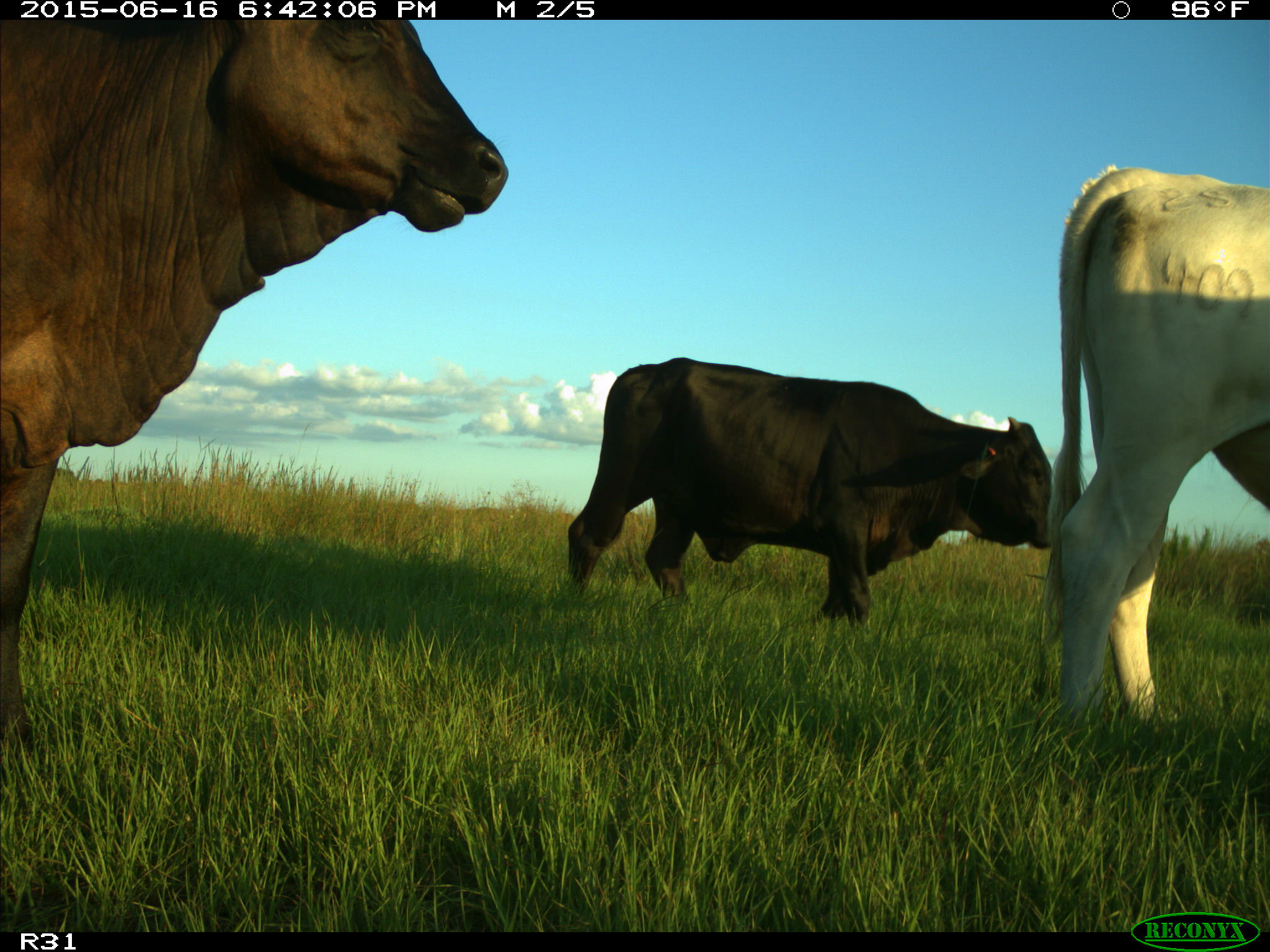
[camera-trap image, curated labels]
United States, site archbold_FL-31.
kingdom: Animalia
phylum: Chordata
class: Mammalia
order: Artiodactyla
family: Bovidae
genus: Bos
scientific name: Bos taurus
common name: domestic cow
Bos taurus (domestic cow).